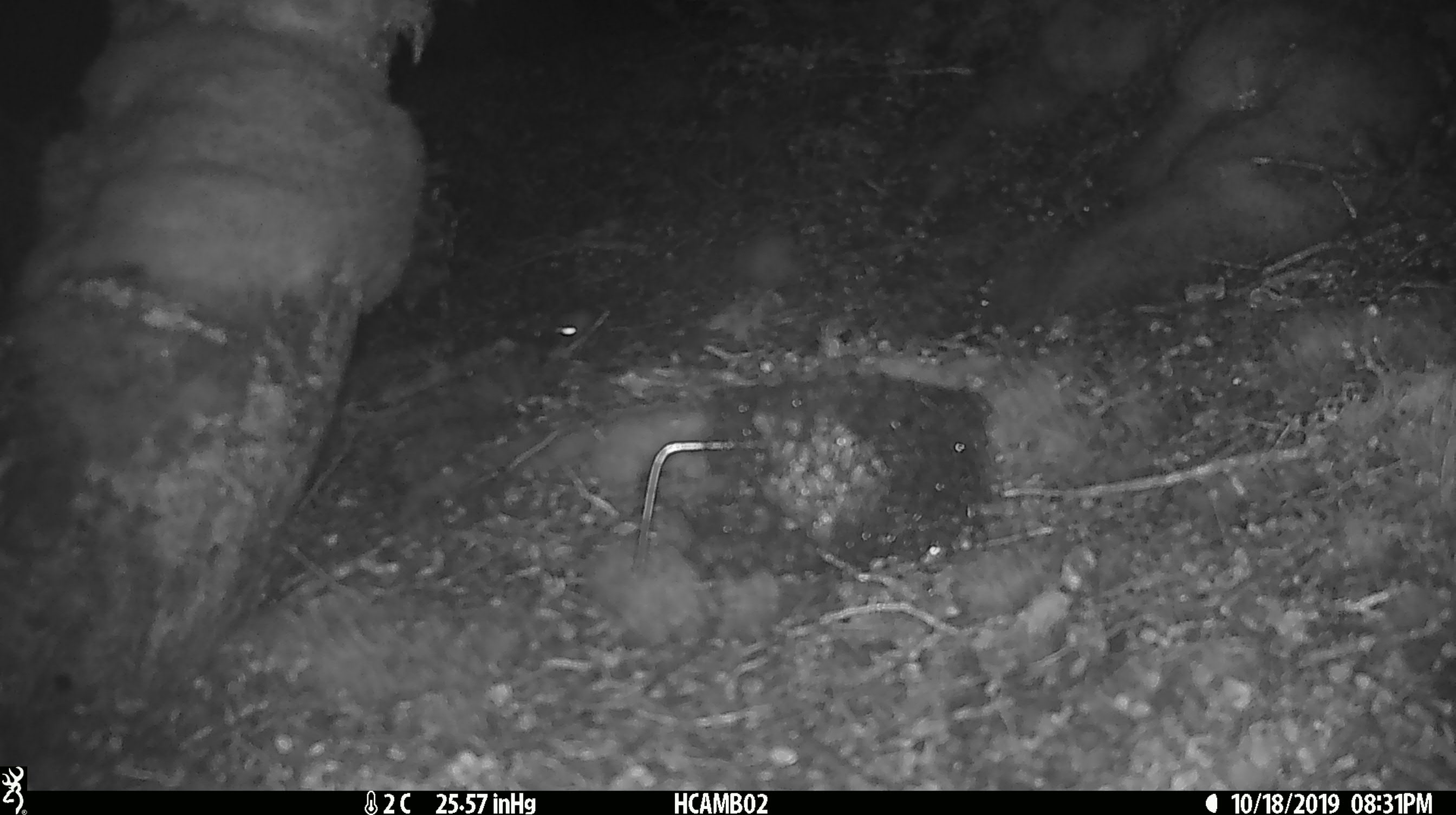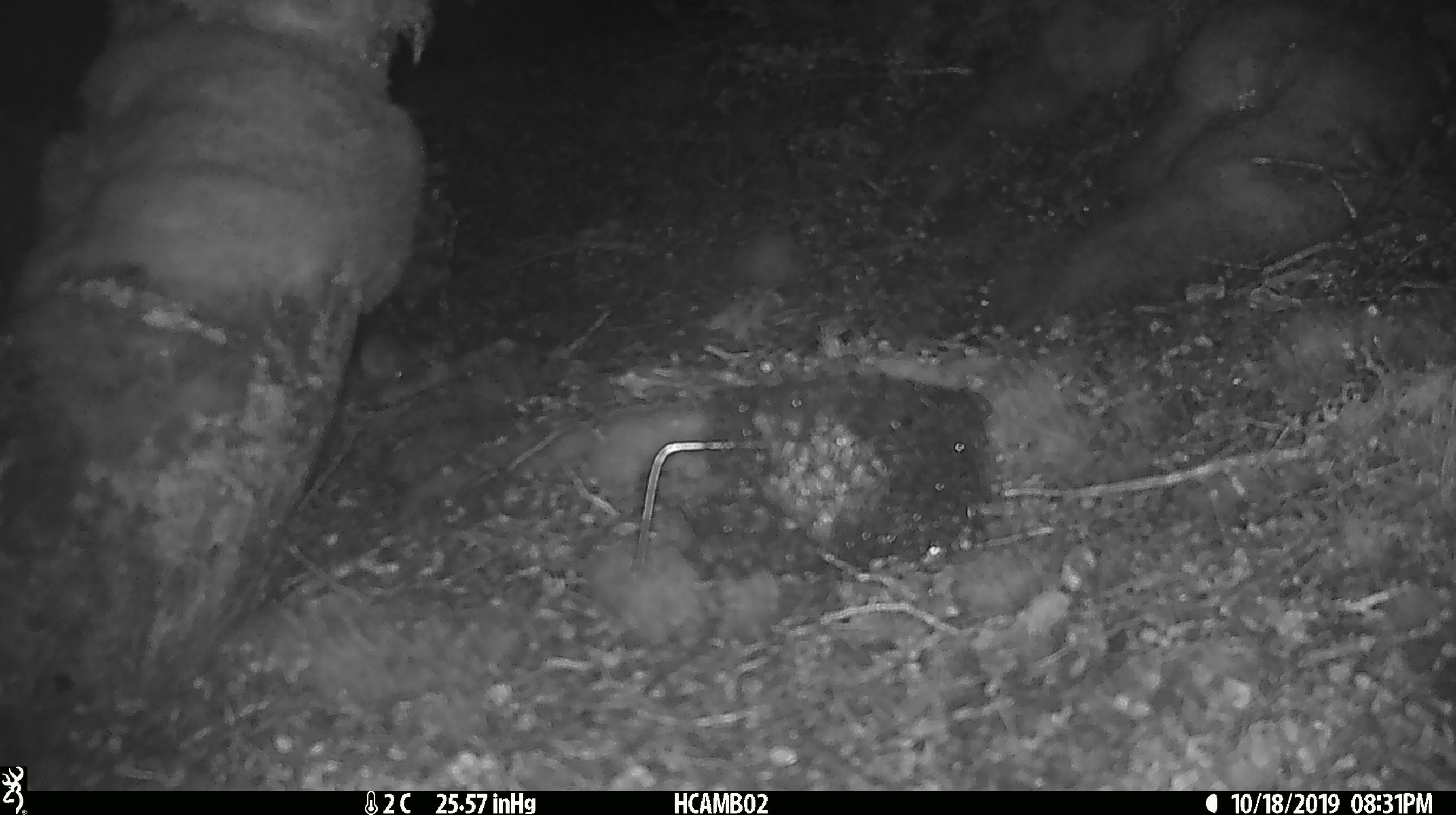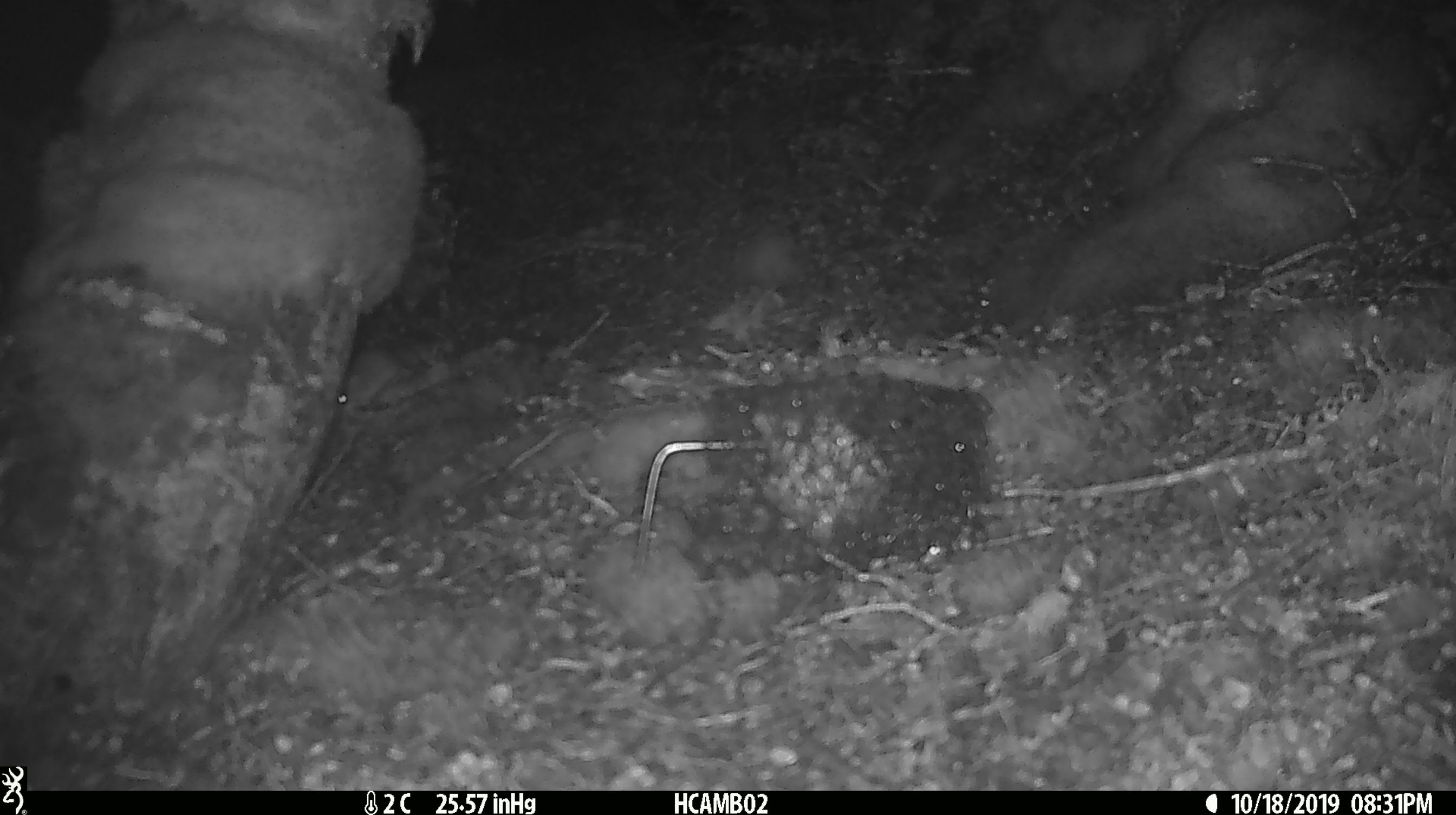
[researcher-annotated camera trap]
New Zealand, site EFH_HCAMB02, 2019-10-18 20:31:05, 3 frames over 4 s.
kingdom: Animalia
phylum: Chordata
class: Mammalia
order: Rodentia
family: Muridae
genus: Mus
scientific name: Mus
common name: mouse